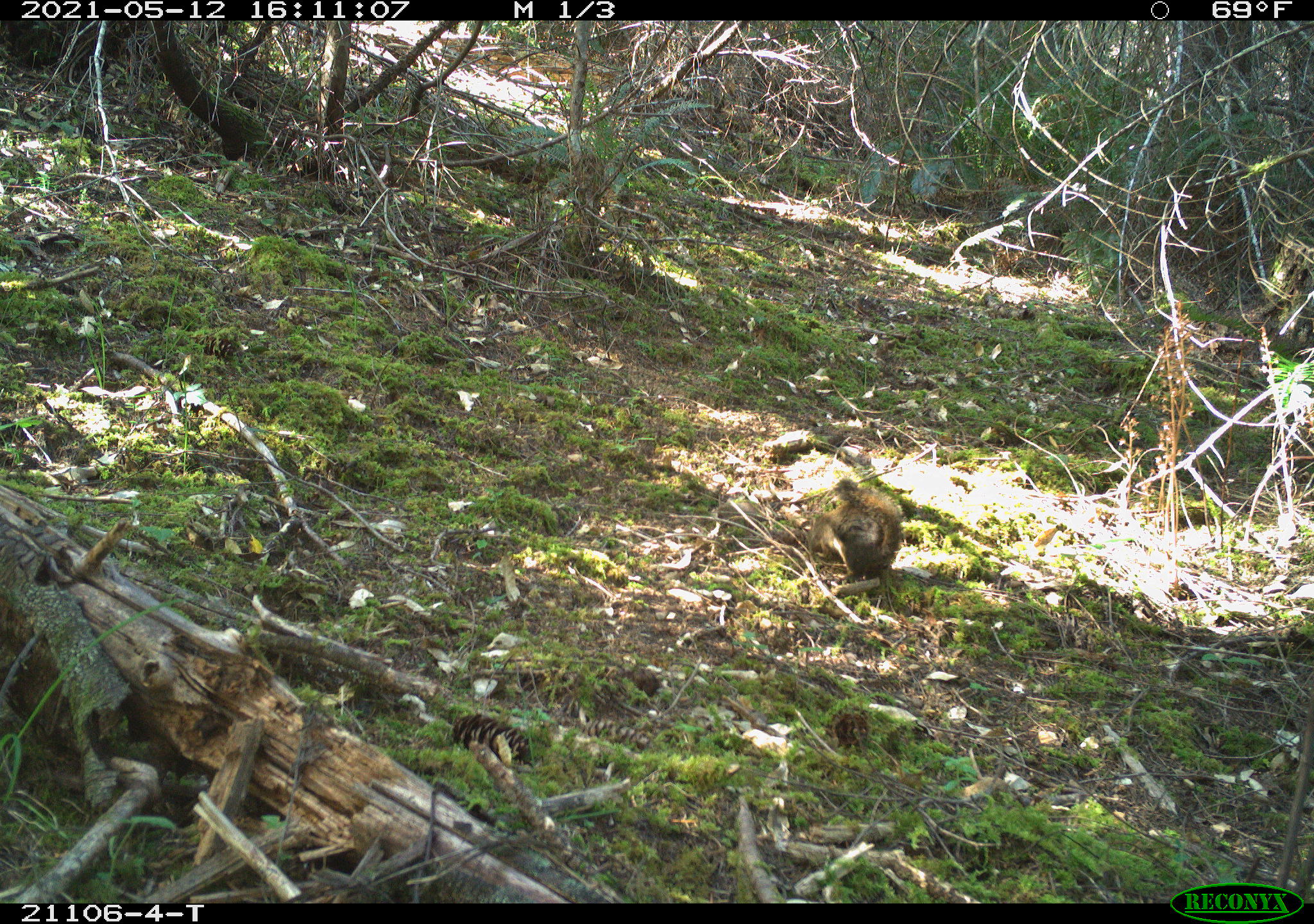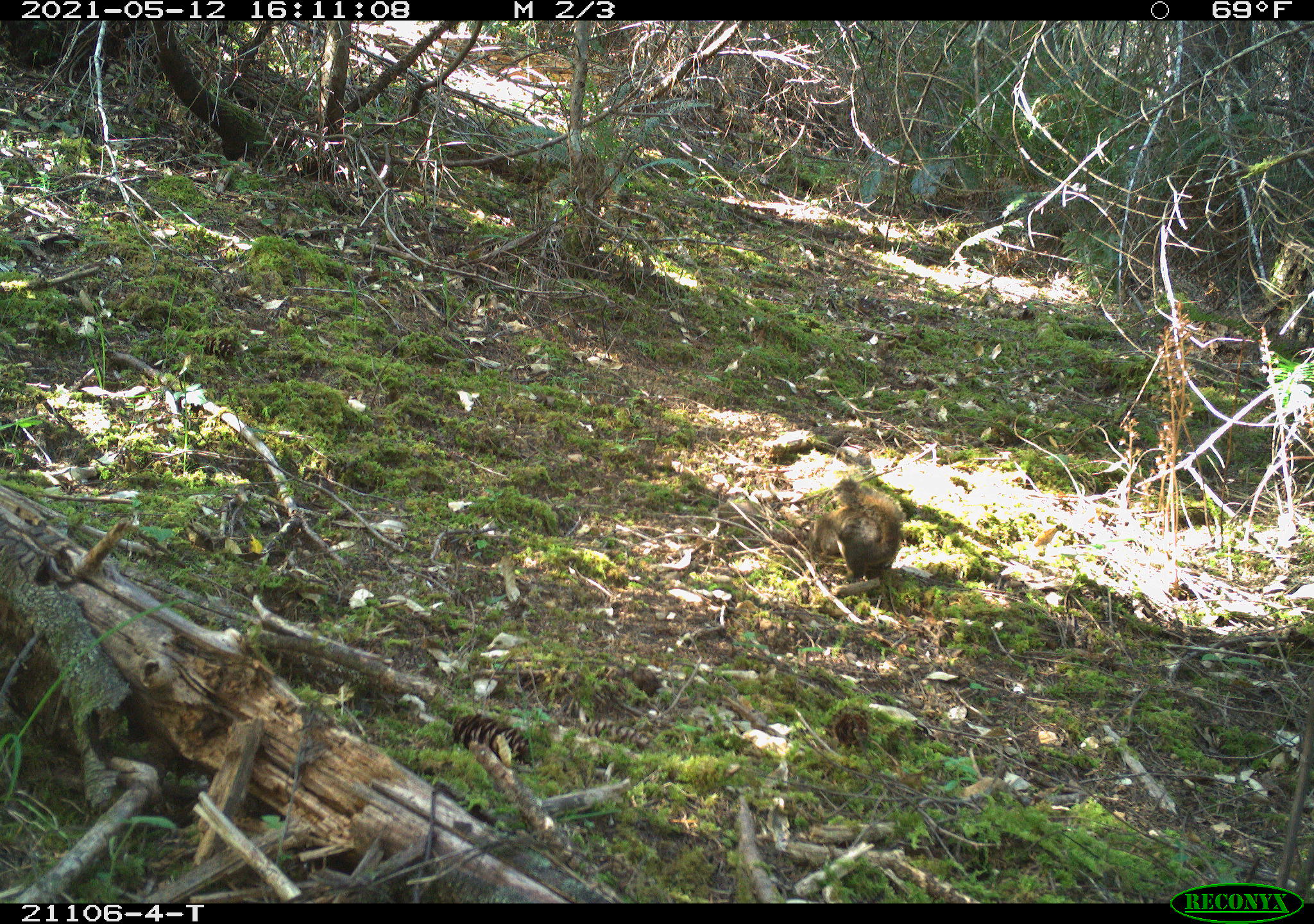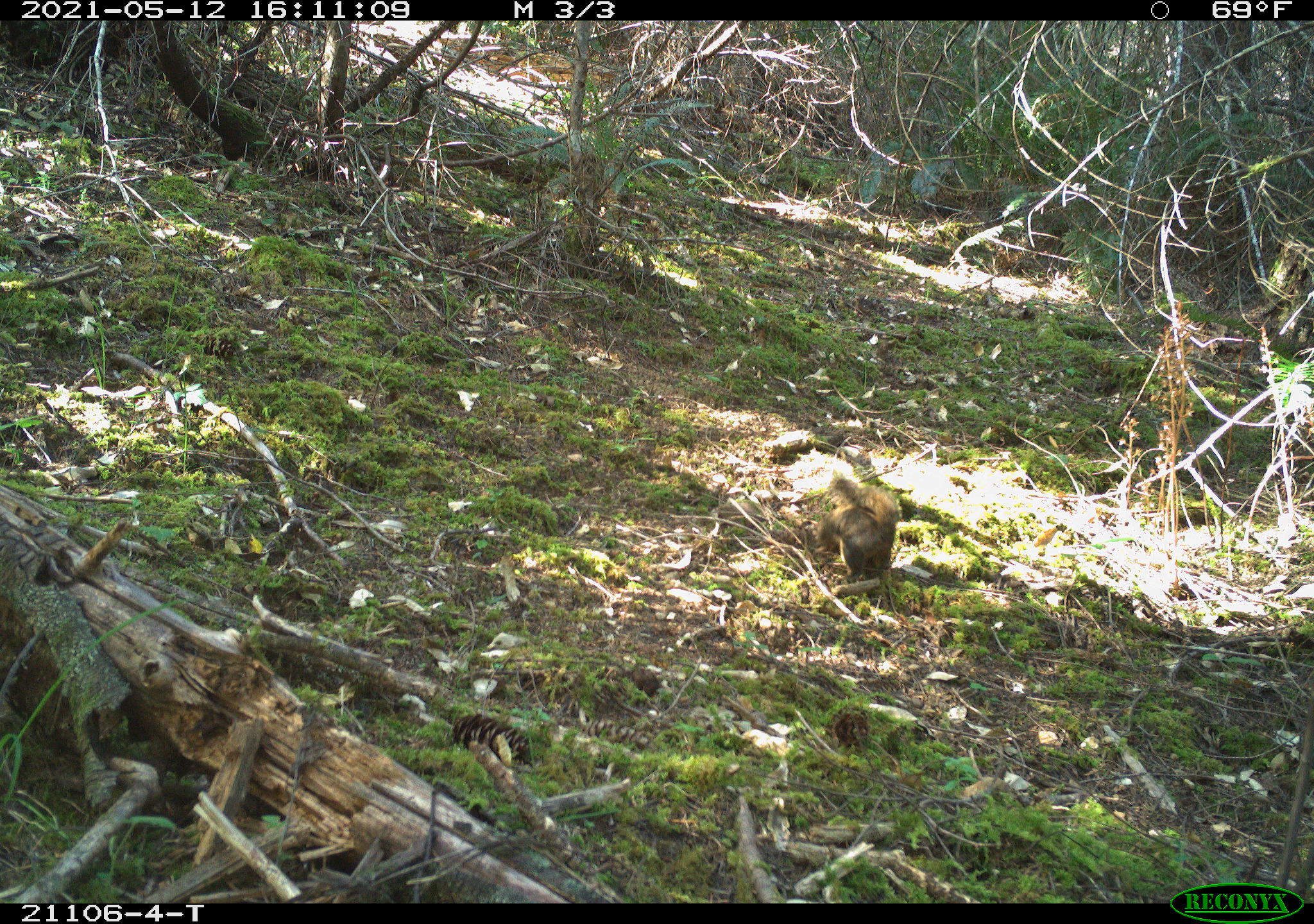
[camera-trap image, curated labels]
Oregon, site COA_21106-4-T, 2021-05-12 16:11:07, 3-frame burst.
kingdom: Animalia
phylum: Chordata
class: Mammalia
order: Rodentia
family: Sciuridae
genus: Tamiasciurus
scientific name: Tamiasciurus douglasii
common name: douglas squirrel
Douglas squirrel (Tamiasciurus douglasii).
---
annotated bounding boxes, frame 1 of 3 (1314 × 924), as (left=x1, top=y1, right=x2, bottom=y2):
douglas squirrel: (left=776, top=465, right=920, bottom=595)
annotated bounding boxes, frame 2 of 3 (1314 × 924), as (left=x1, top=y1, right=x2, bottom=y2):
douglas squirrel: (left=786, top=462, right=932, bottom=607)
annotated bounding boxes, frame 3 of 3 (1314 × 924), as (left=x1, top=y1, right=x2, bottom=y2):
douglas squirrel: (left=789, top=473, right=916, bottom=605)